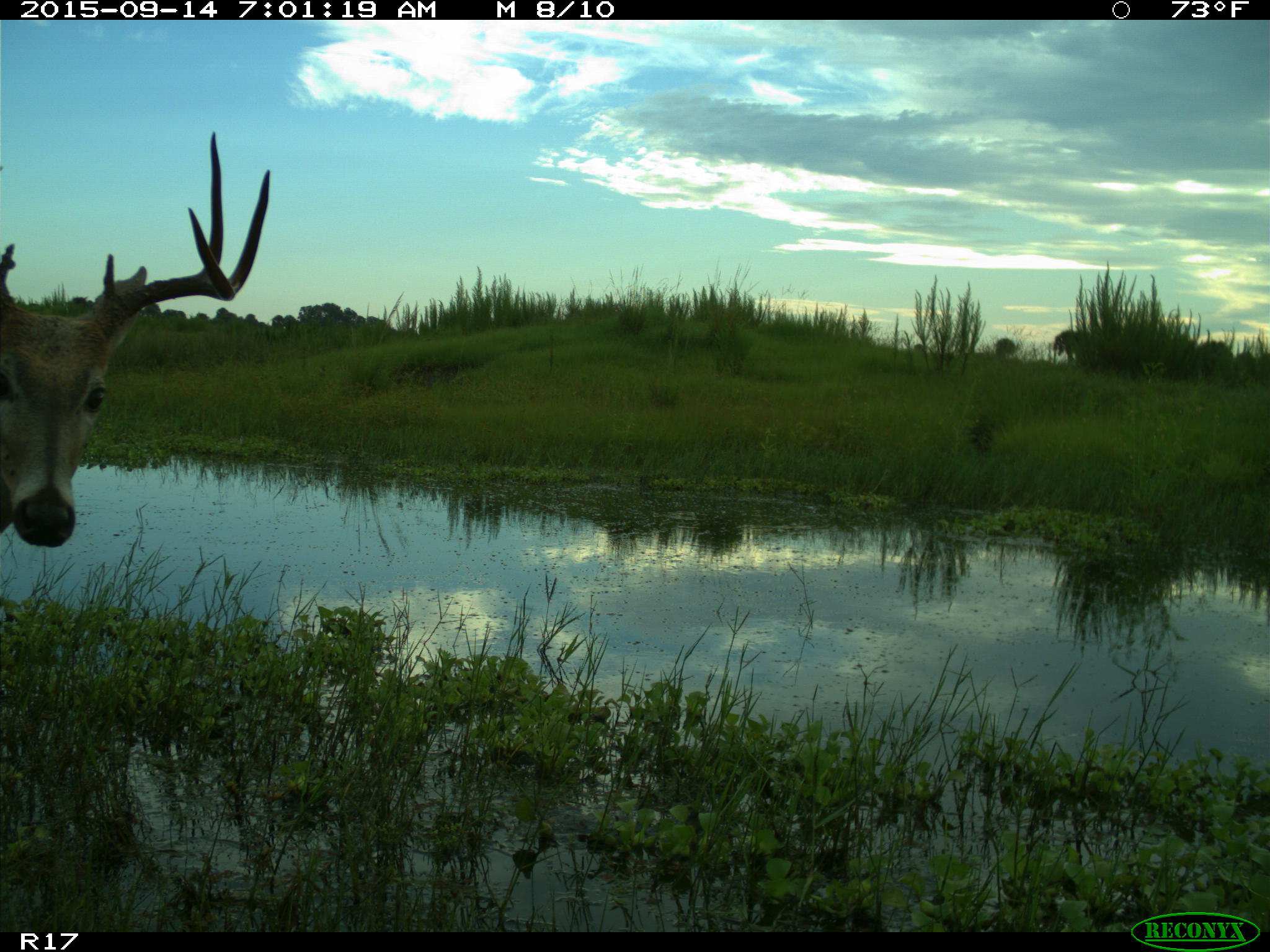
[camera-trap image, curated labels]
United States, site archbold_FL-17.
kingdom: Animalia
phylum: Chordata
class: Mammalia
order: Artiodactyla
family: Cervidae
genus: Odocoileus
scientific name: Odocoileus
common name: deer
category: unidentified deer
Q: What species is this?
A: Unidentified deer (deer) (Odocoileus).